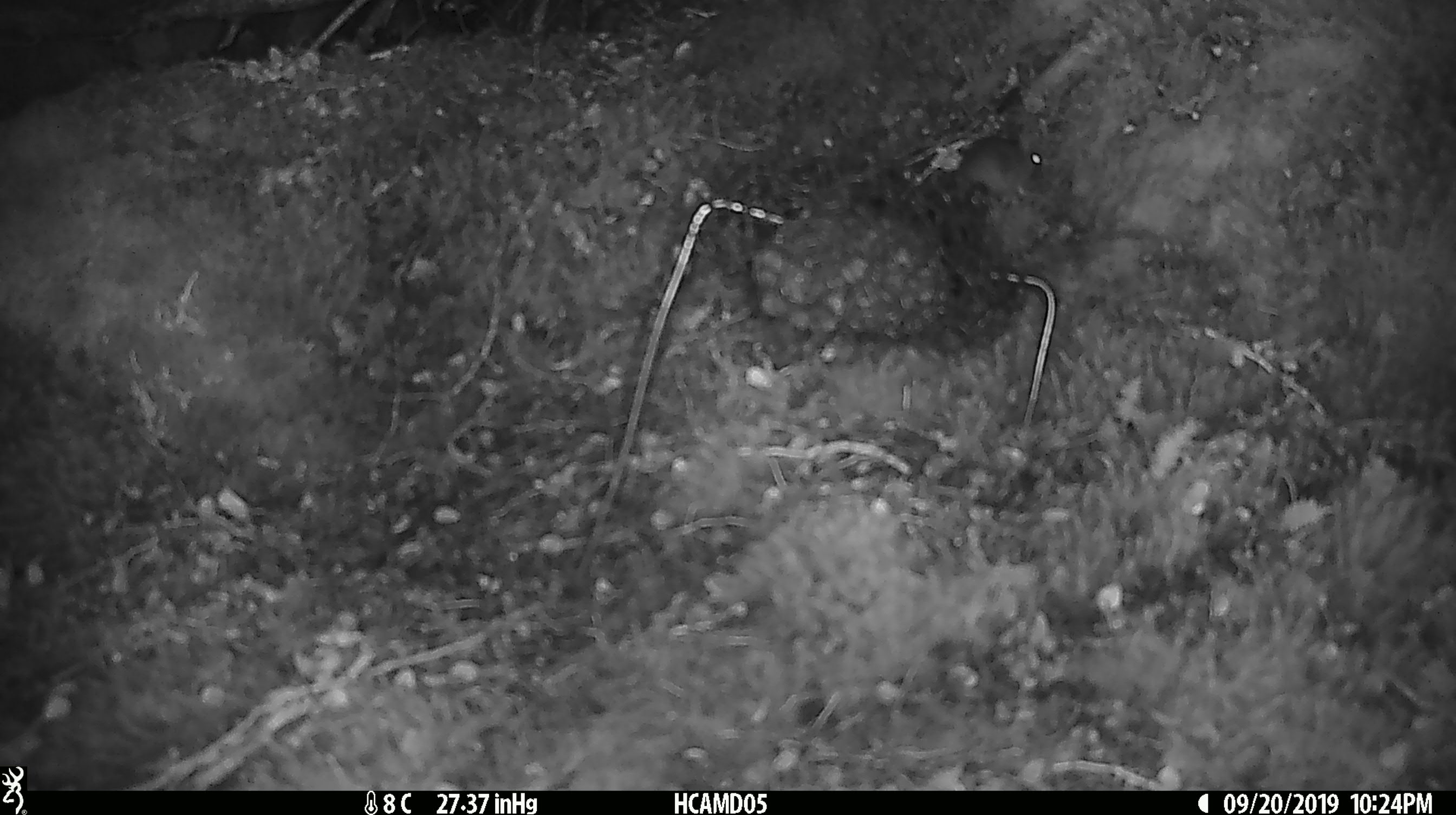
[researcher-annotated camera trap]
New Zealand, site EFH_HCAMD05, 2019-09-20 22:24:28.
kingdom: Animalia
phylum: Chordata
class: Mammalia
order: Rodentia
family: Muridae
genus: Mus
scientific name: Mus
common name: mouse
Mouse (Mus).